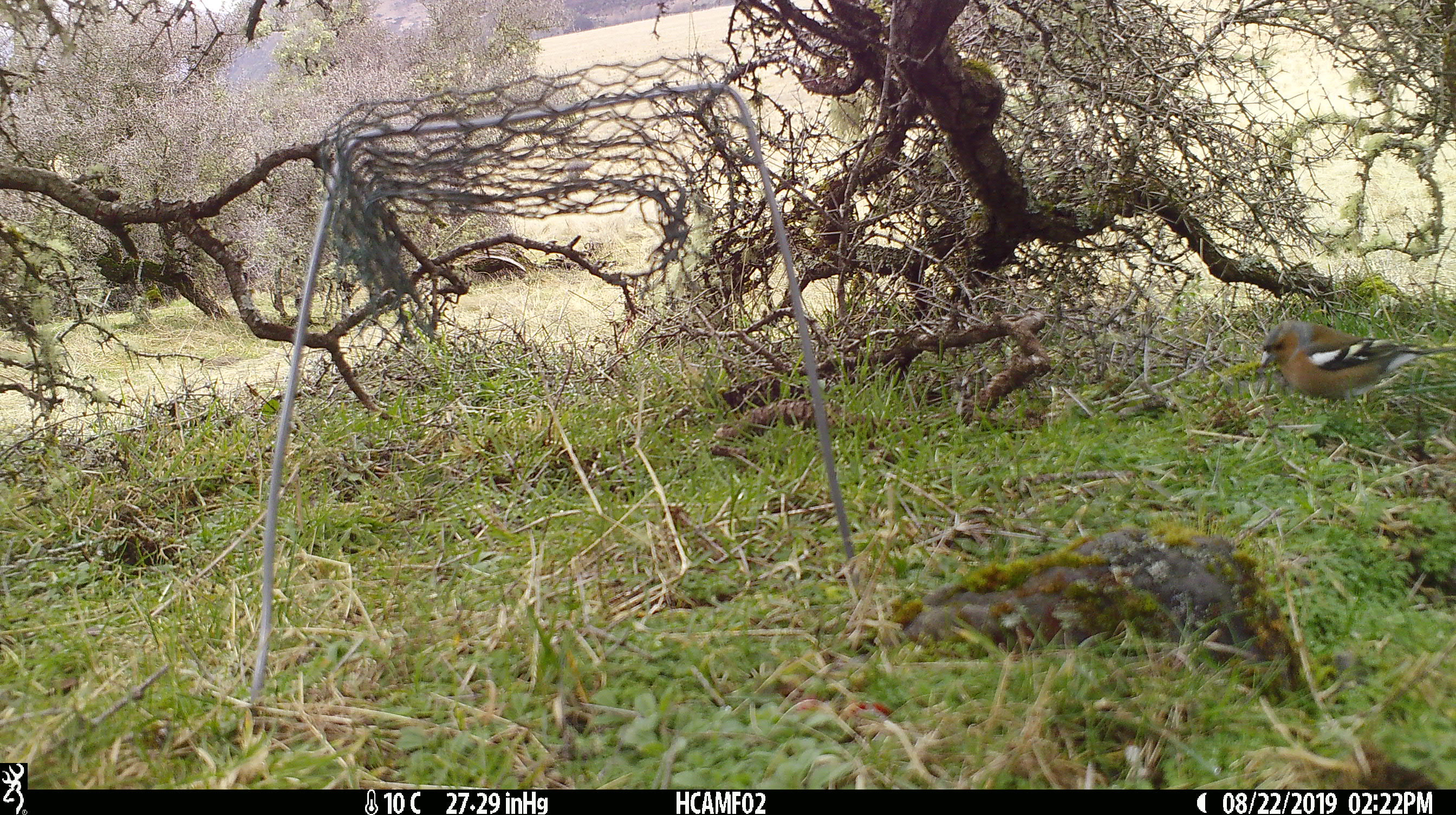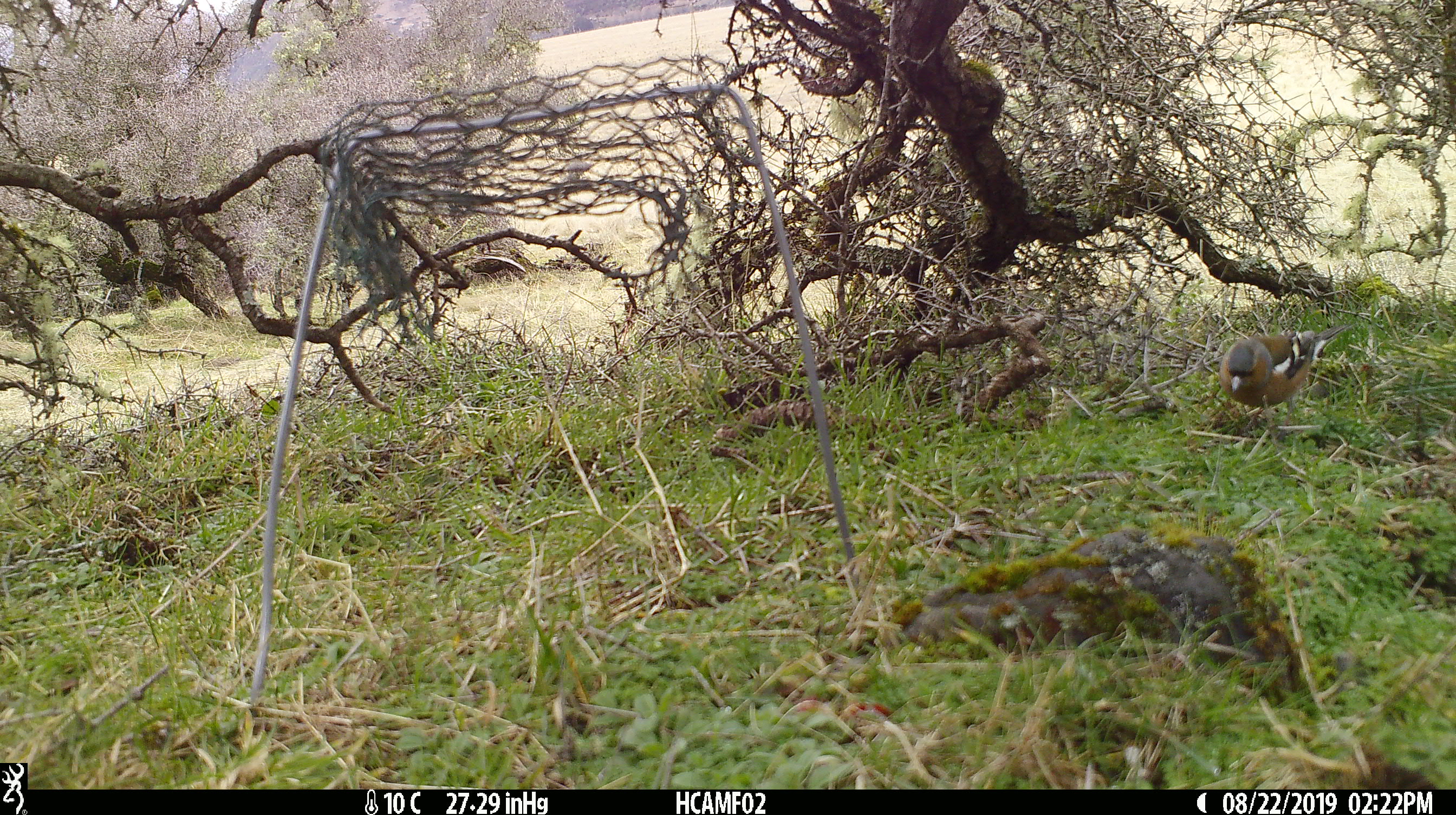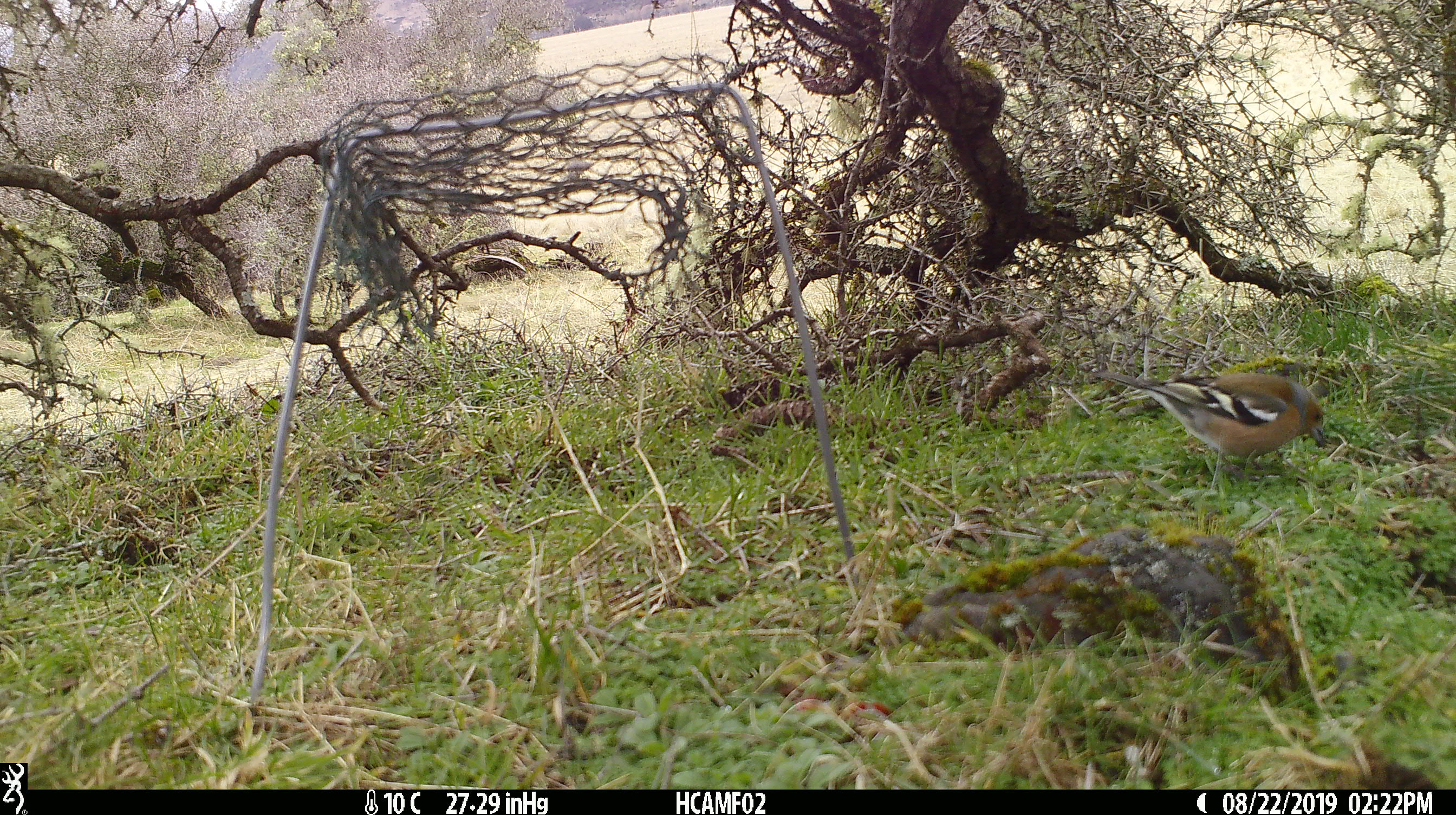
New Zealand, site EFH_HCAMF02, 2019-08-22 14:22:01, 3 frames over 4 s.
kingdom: Animalia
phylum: Chordata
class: Aves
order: Passeriformes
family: Fringillidae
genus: Fringilla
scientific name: Fringilla coelebs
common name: common chaffinch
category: chaffinch